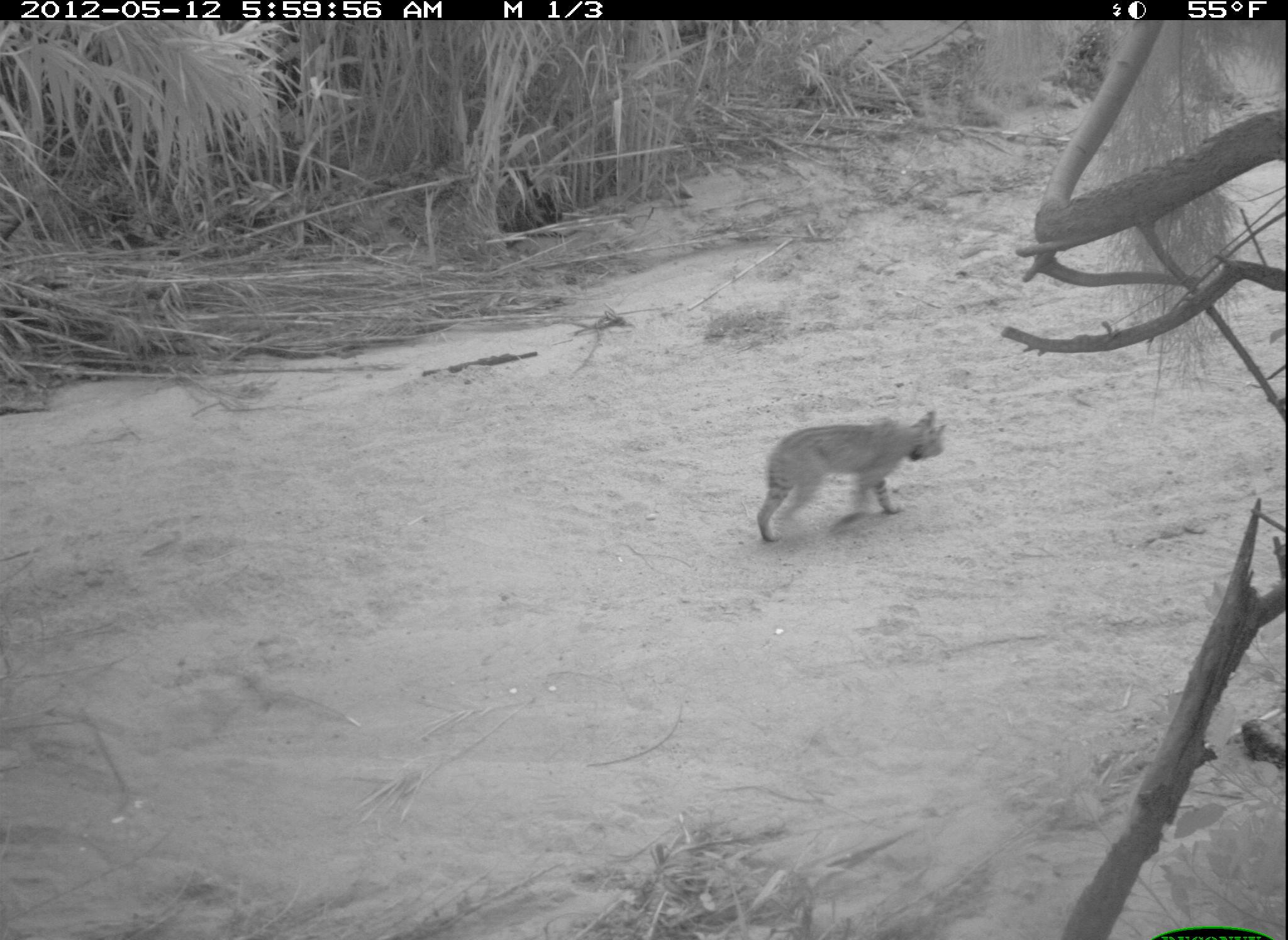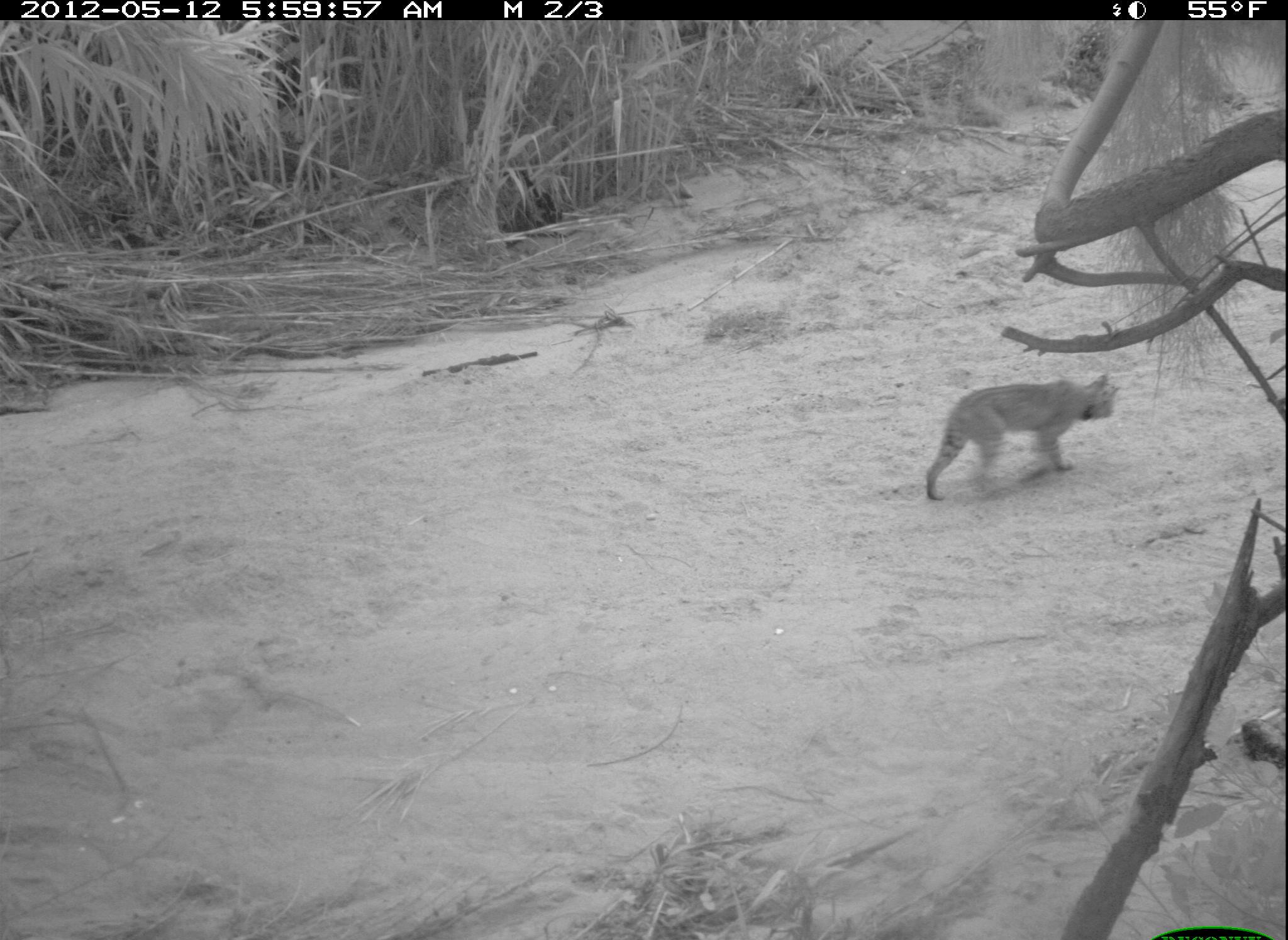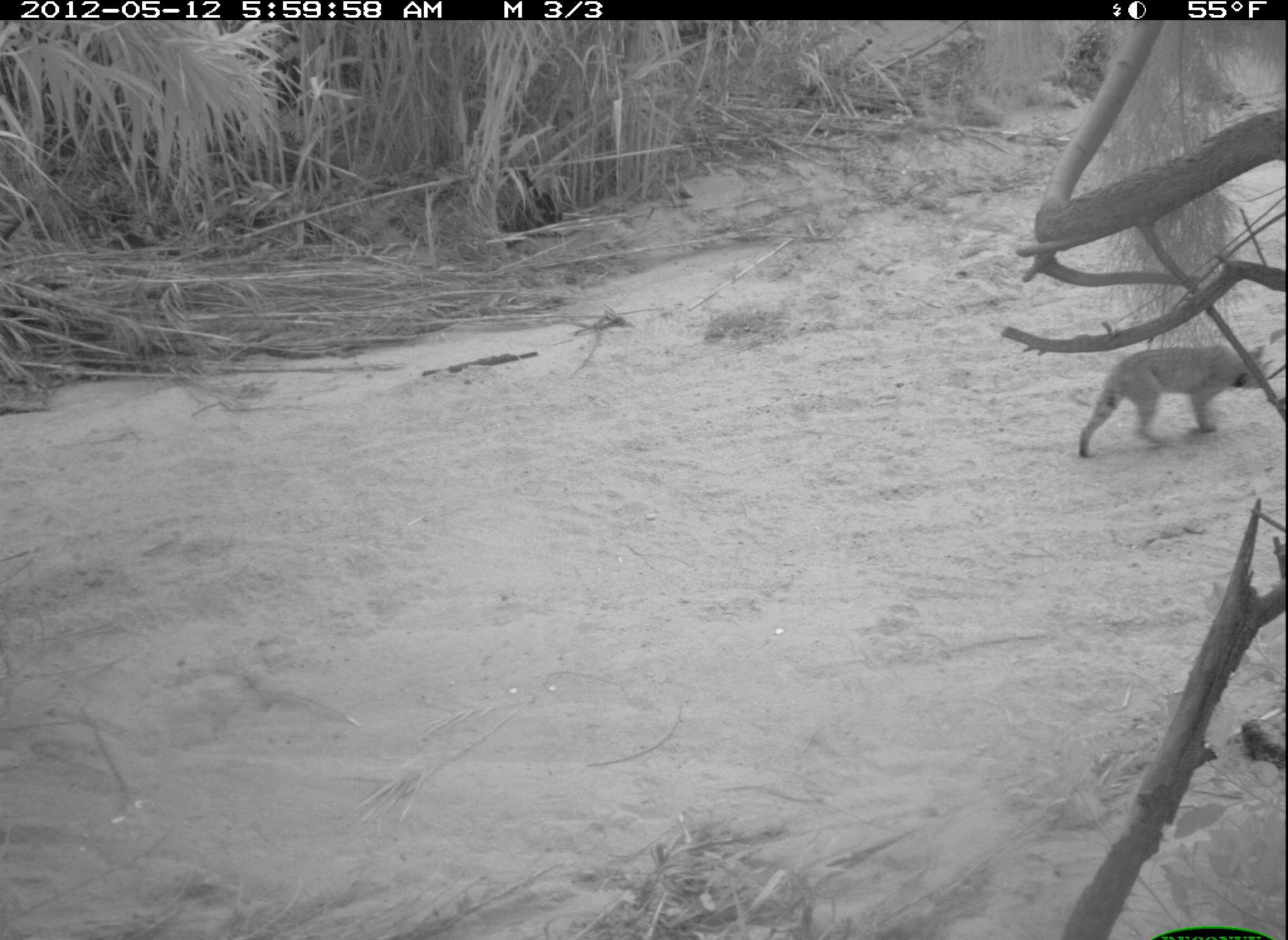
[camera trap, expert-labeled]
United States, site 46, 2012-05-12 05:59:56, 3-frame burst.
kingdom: Animalia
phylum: Chordata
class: Mammalia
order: Carnivora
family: Felidae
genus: Lynx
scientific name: Lynx rufus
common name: bobcat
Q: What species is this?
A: Bobcat (Lynx rufus).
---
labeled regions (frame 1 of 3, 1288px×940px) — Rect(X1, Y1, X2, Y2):
bobcat: Rect(749, 404, 958, 551)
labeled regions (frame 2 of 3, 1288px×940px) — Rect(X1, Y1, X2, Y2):
bobcat: Rect(916, 359, 1130, 512)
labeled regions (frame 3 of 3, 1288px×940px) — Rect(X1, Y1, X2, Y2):
bobcat: Rect(1066, 332, 1272, 465)